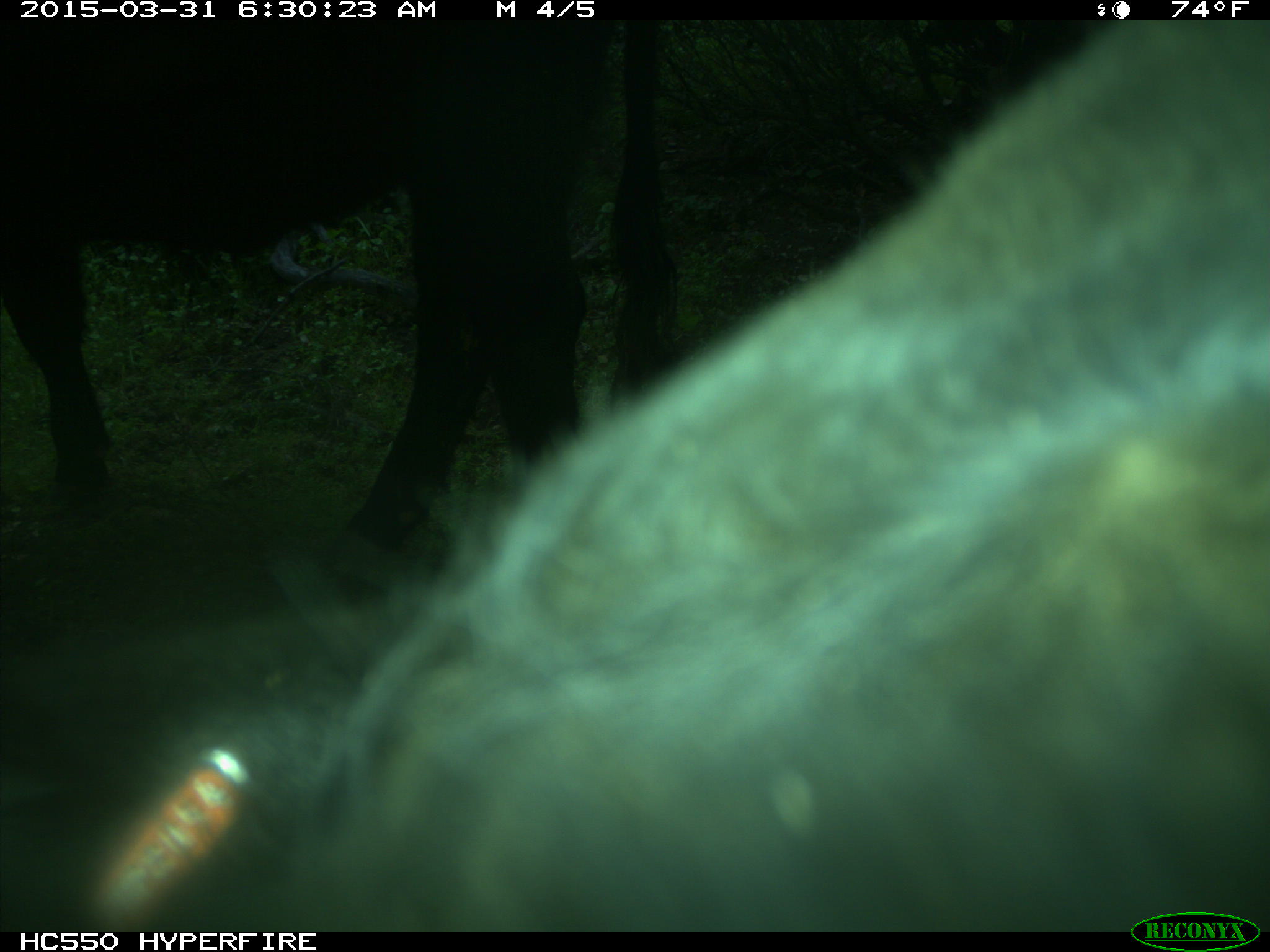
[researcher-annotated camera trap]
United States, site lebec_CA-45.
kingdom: Animalia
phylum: Chordata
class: Mammalia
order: Artiodactyla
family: Bovidae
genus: Bos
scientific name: Bos taurus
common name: domestic cow